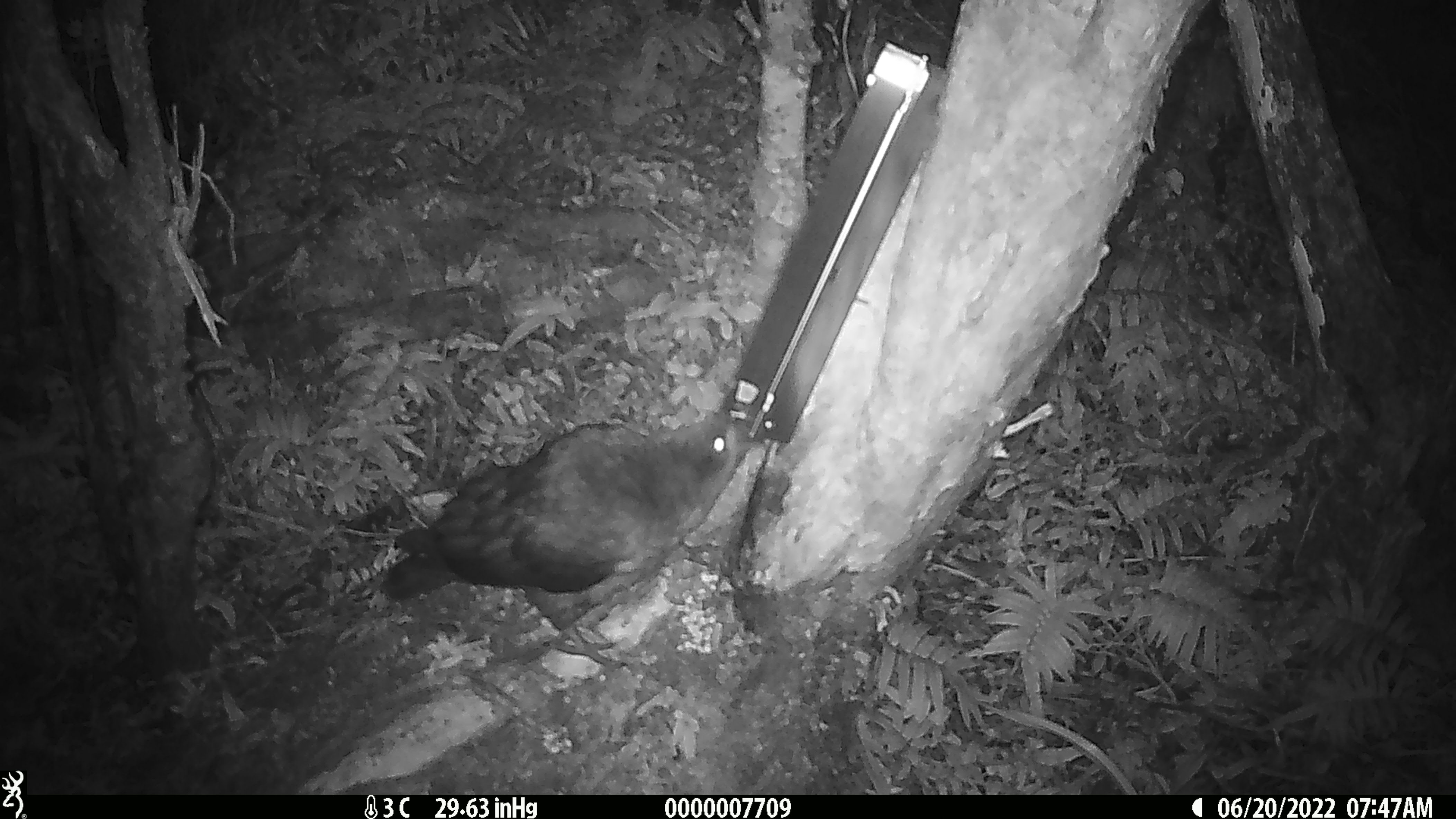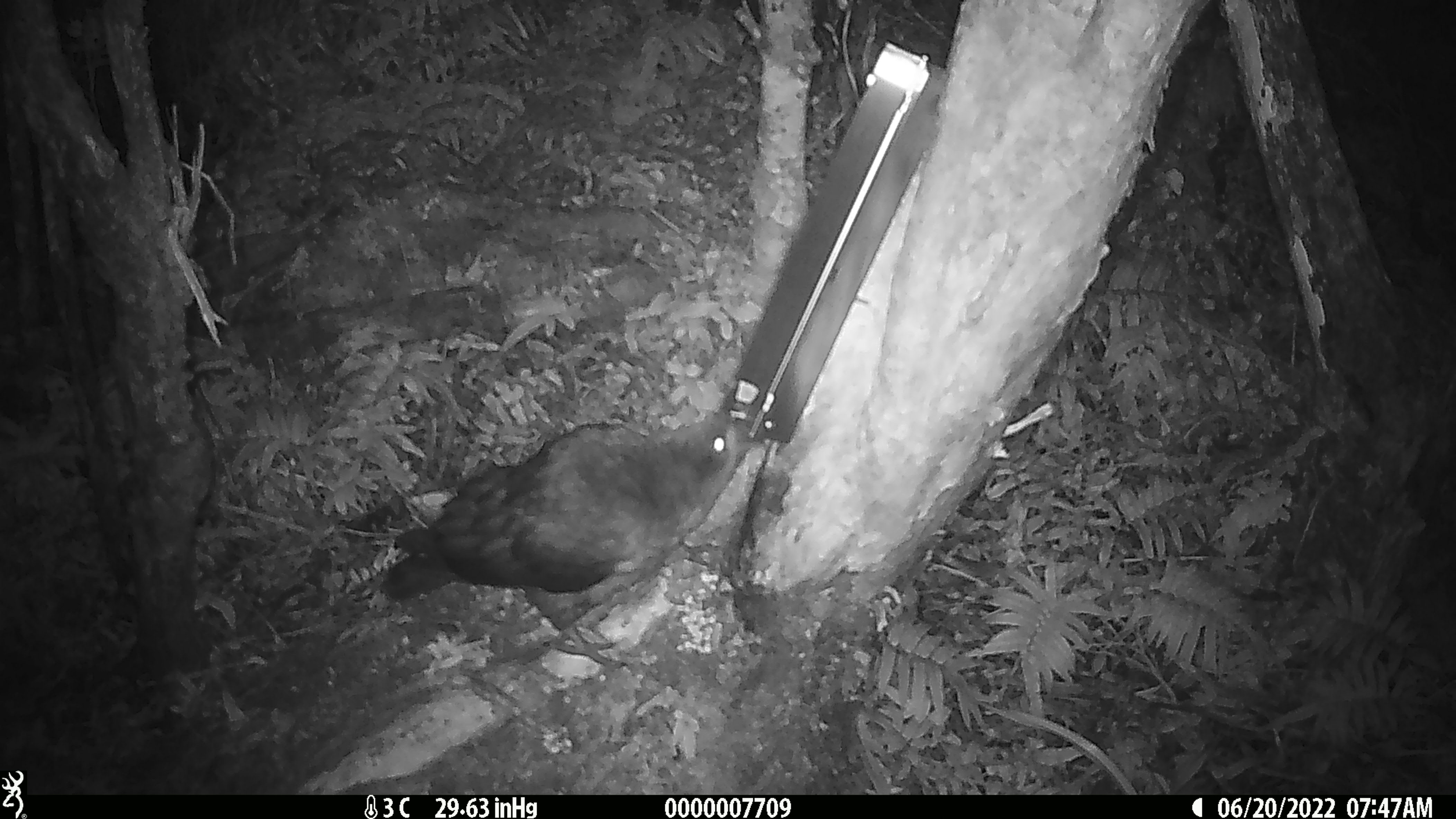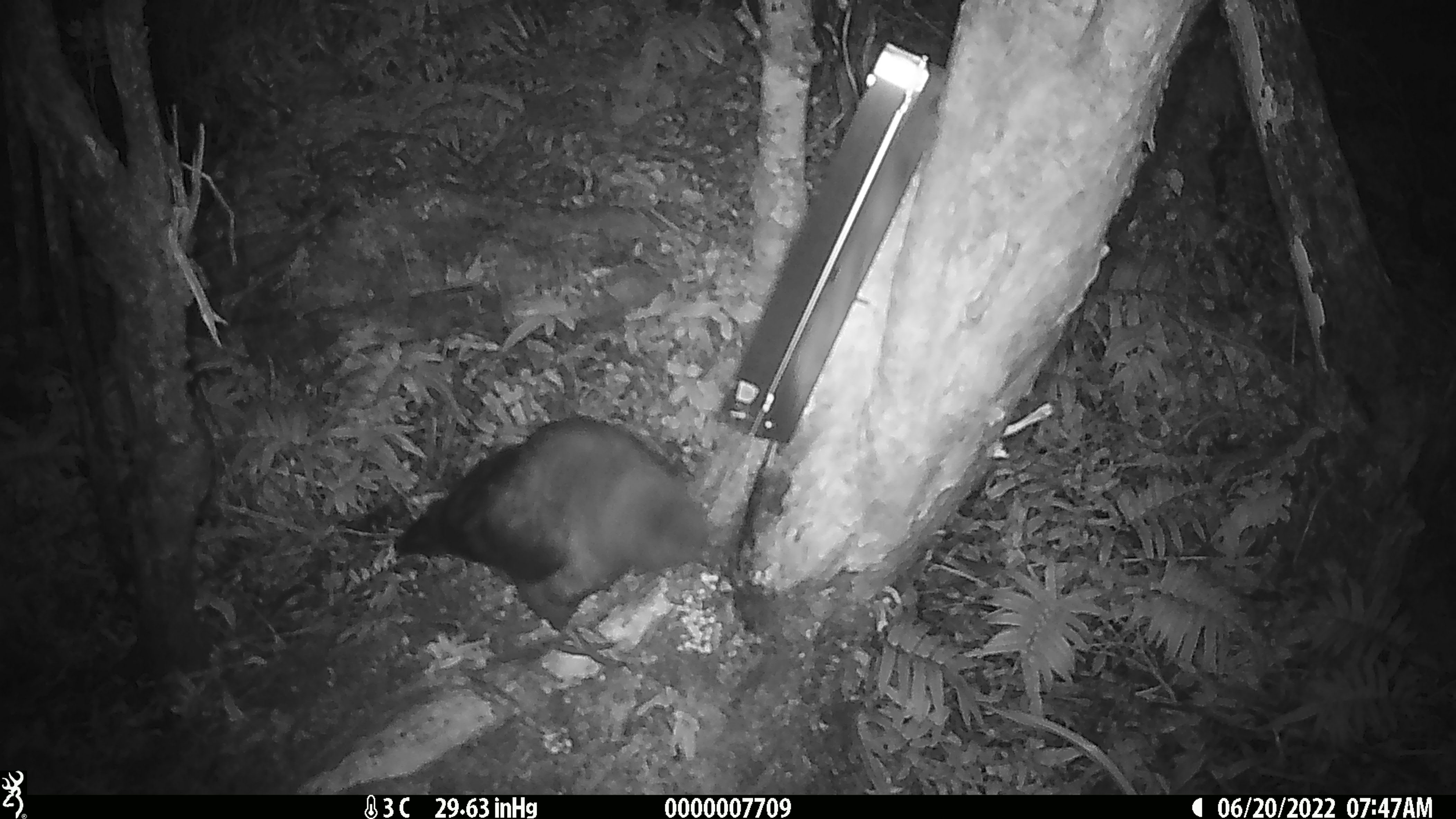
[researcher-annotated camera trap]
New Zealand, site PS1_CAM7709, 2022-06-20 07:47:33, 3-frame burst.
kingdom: Animalia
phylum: Chordata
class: Aves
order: Psittaciformes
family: Strigopidae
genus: Nestor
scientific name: Nestor notabilis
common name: kea